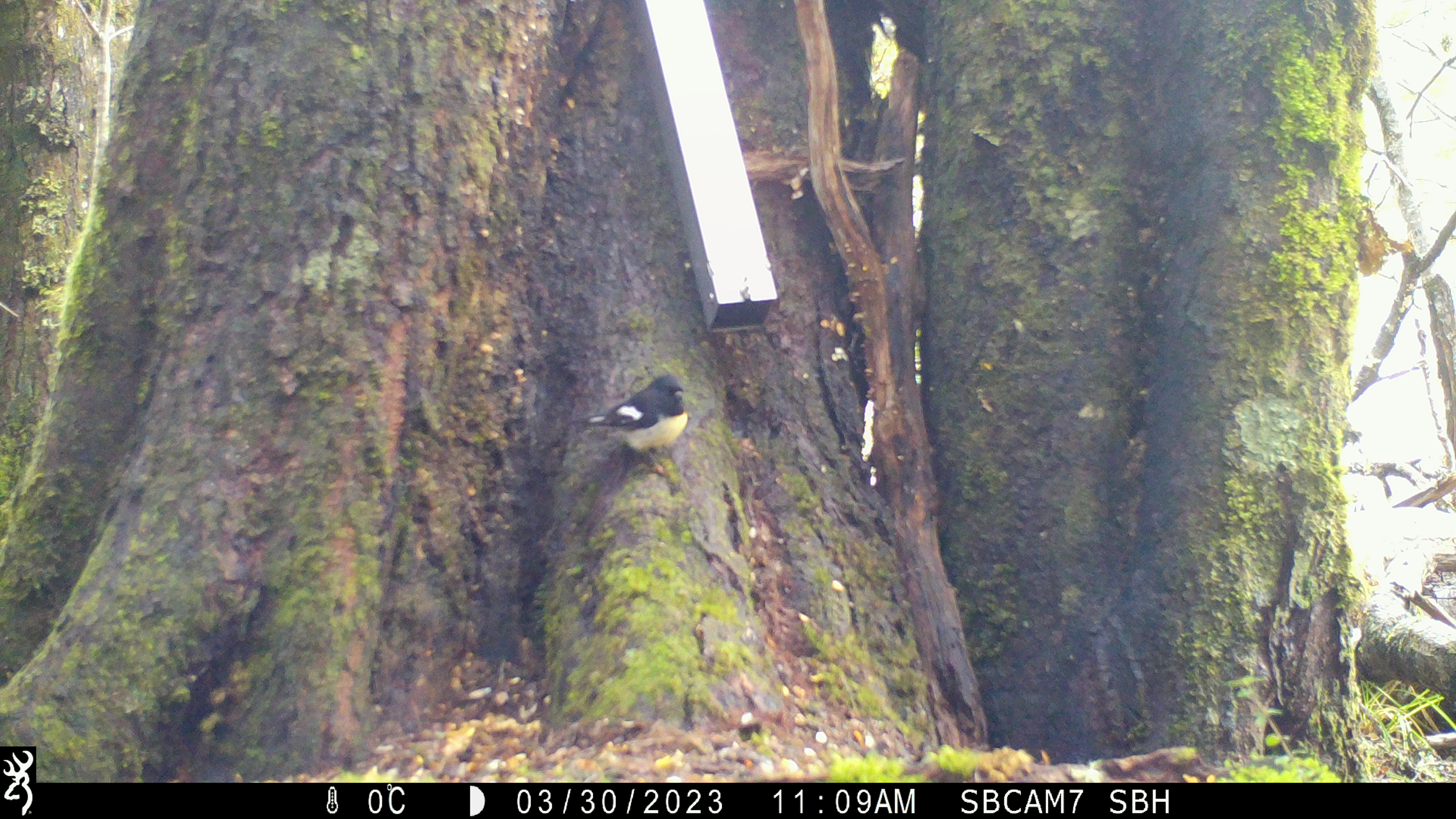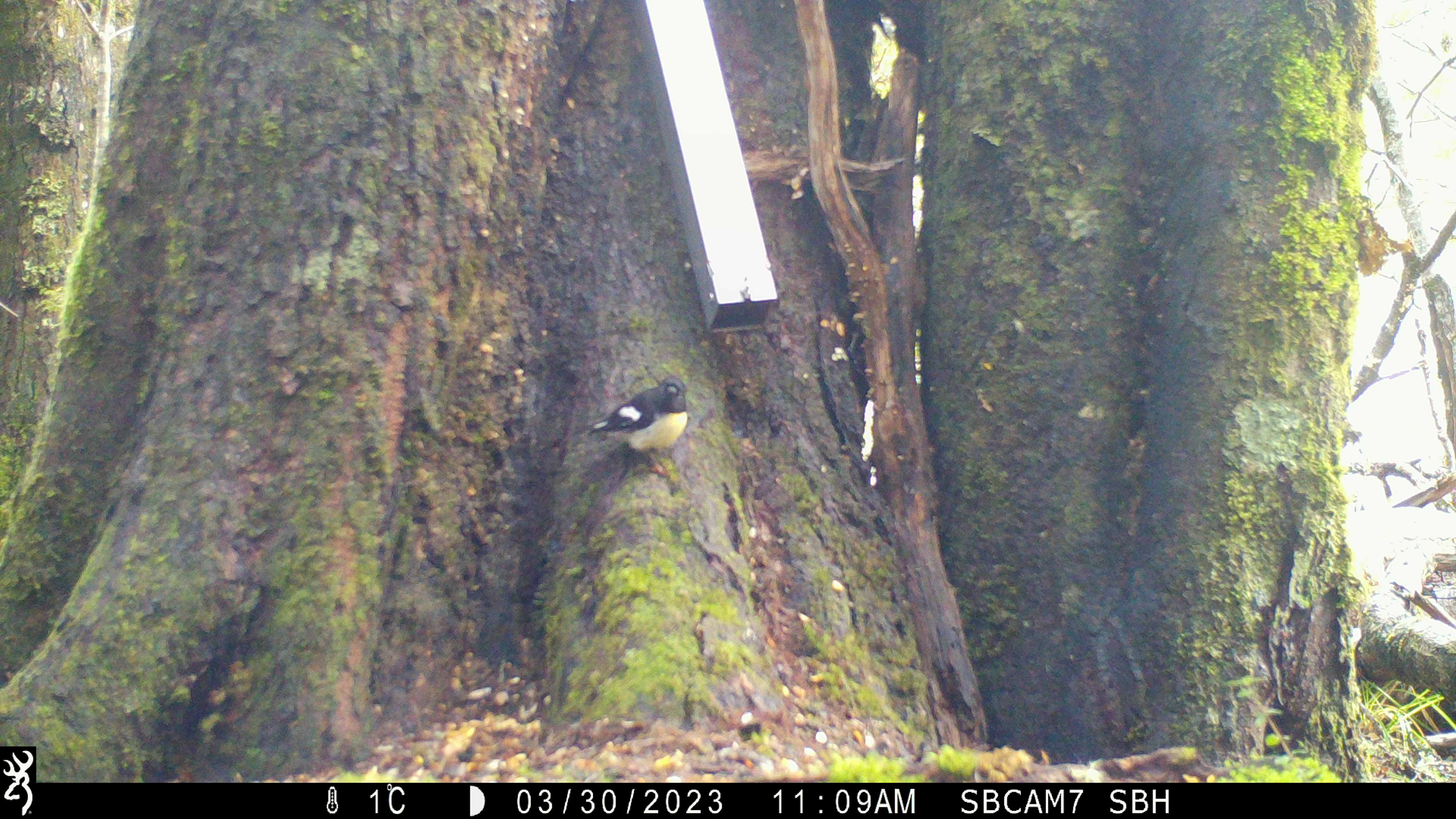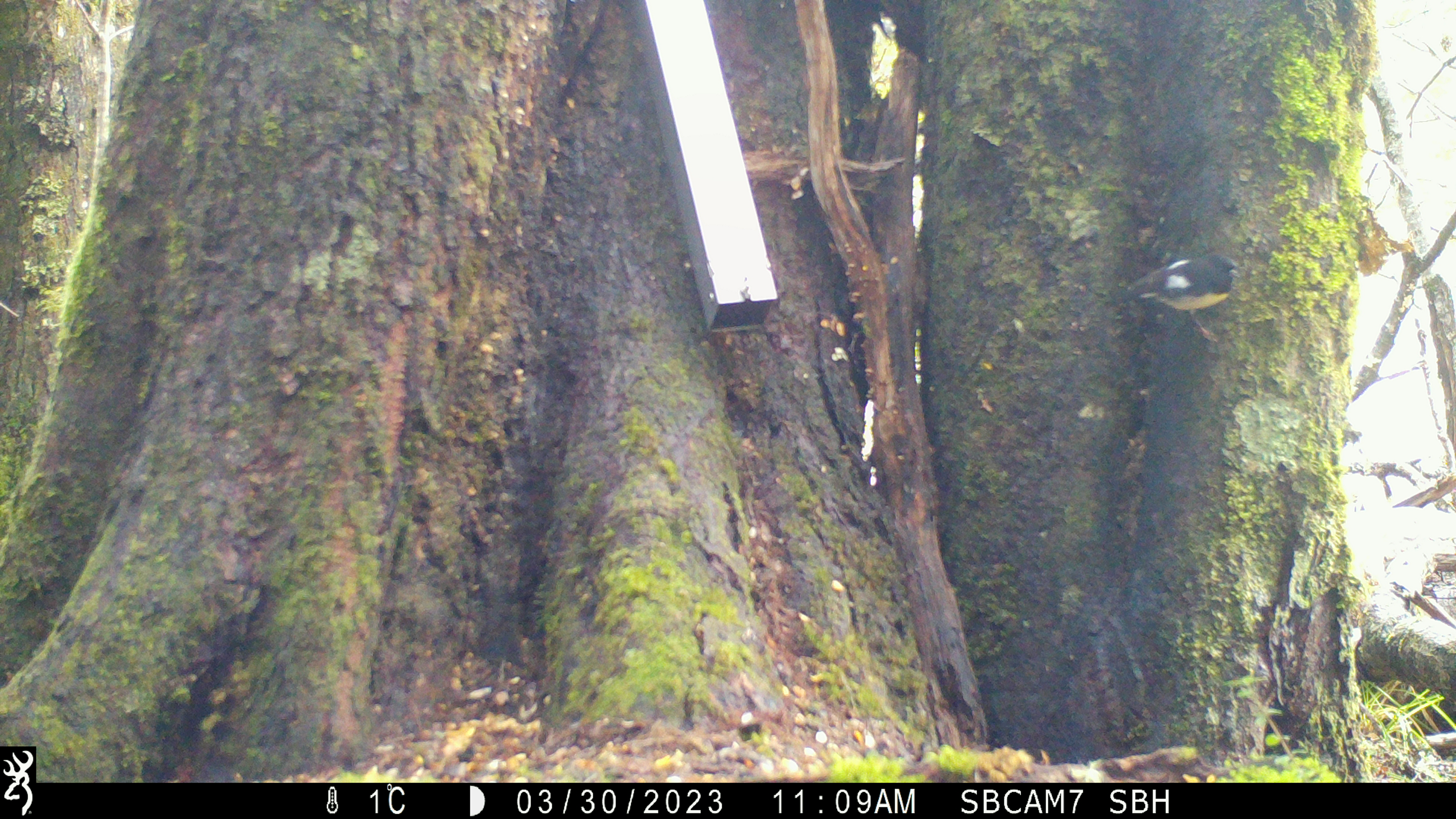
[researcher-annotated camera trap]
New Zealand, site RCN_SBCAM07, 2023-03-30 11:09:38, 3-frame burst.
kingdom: Animalia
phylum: Chordata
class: Aves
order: Passeriformes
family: Petroicidae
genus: Petroica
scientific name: Petroica macrocephala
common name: tomtit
Tomtit (Petroica macrocephala).